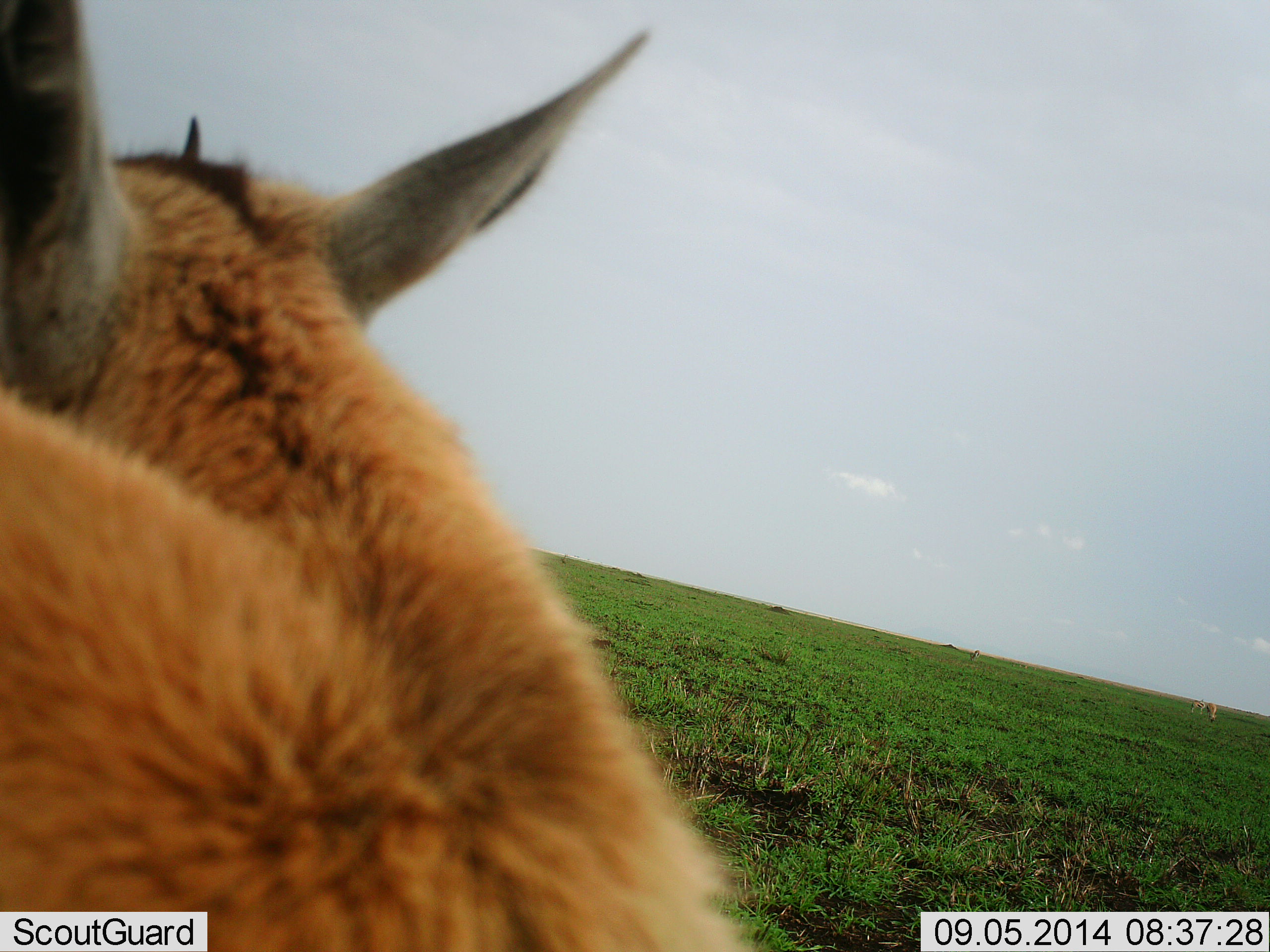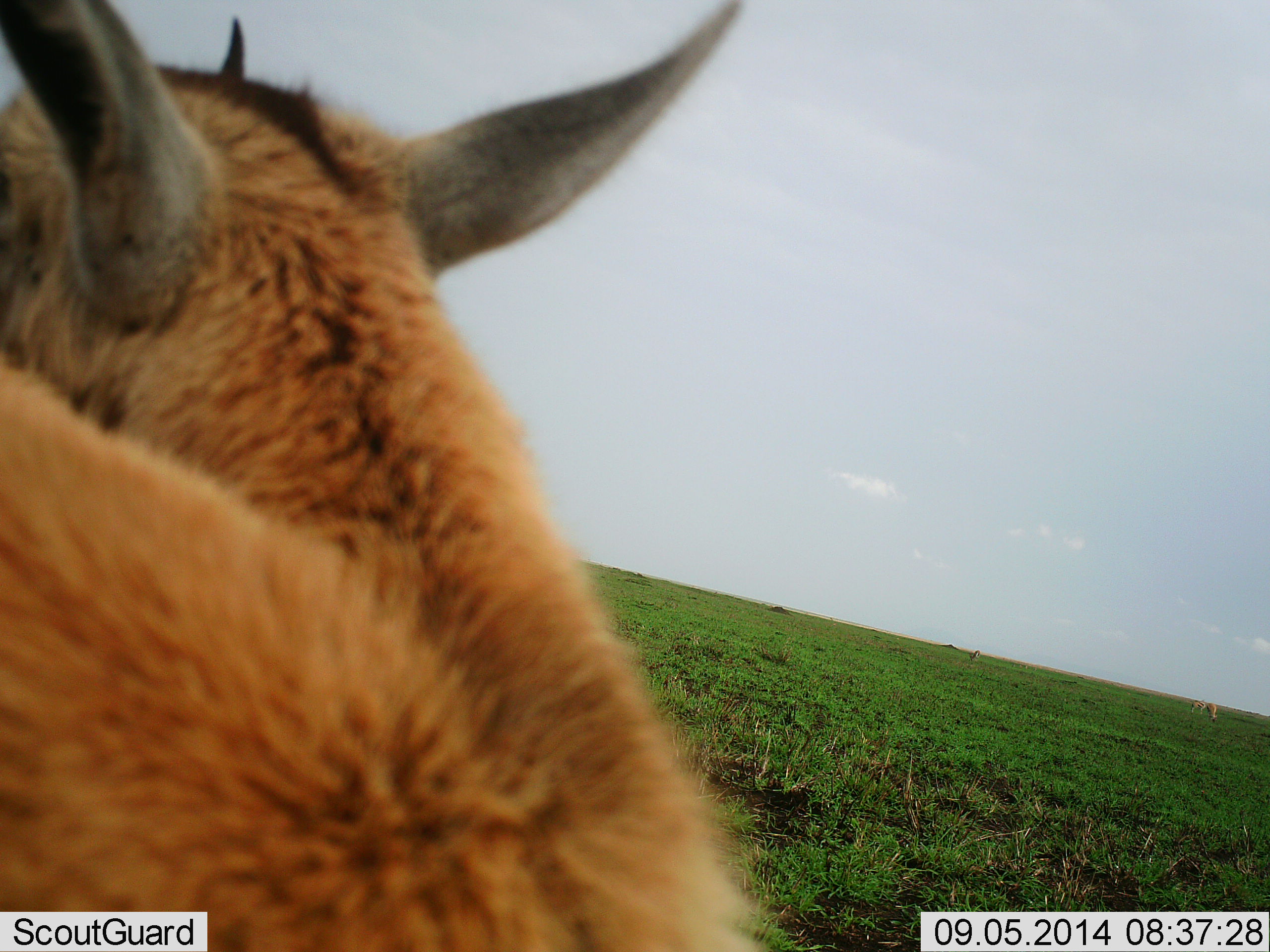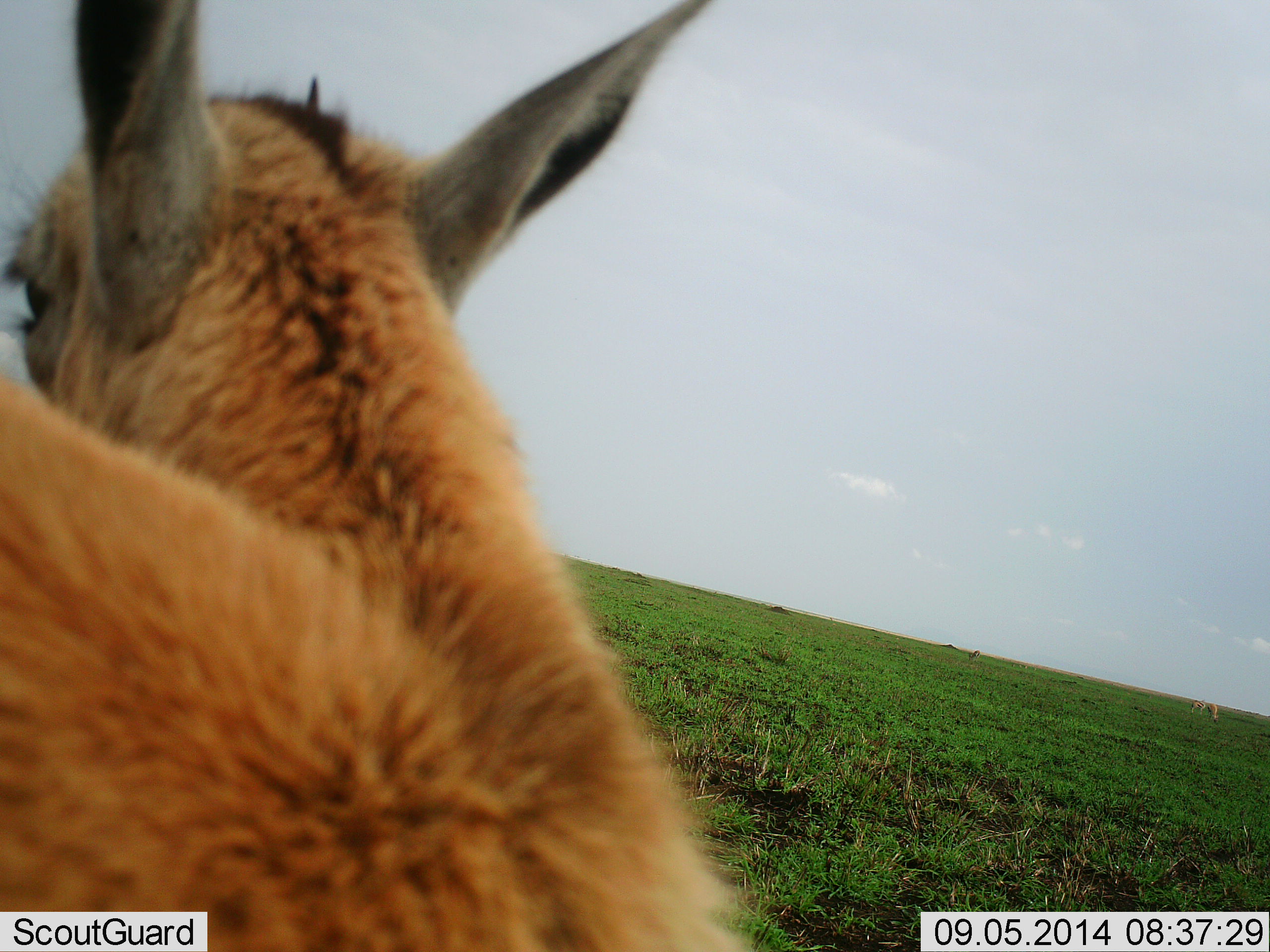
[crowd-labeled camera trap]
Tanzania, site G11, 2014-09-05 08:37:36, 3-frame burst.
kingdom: Animalia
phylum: Chordata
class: Mammalia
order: Artiodactyla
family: Bovidae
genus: Eudorcas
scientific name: Eudorcas thomsonii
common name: thomson's gazelle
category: gazellethomsons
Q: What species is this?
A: Gazellethomsons (thomson's gazelle) (Eudorcas thomsonii).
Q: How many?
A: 1.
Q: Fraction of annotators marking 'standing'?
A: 90%.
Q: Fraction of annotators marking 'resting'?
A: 10%.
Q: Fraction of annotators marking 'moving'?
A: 0%.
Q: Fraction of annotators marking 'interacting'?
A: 0%.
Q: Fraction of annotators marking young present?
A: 10%.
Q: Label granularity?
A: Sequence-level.